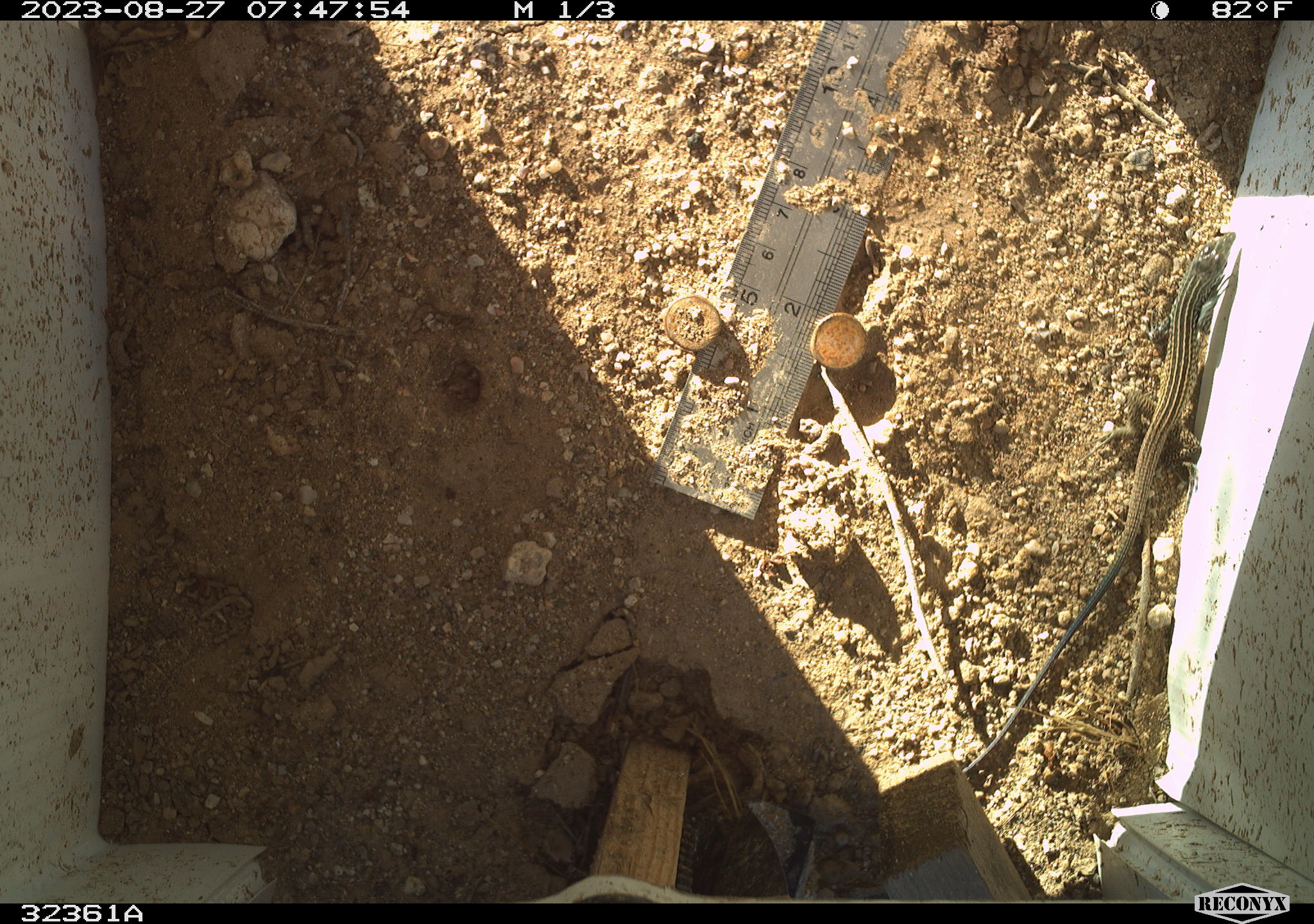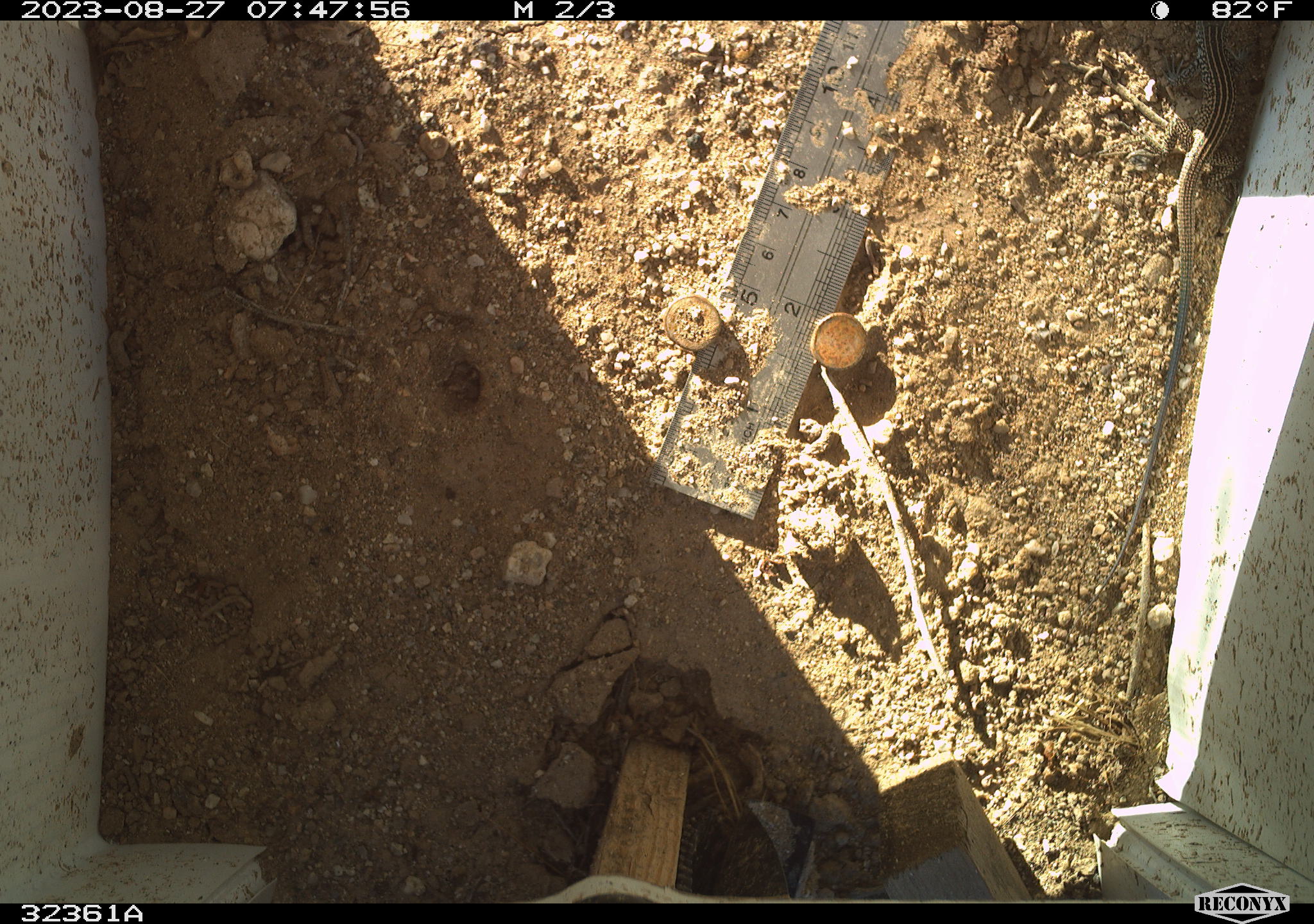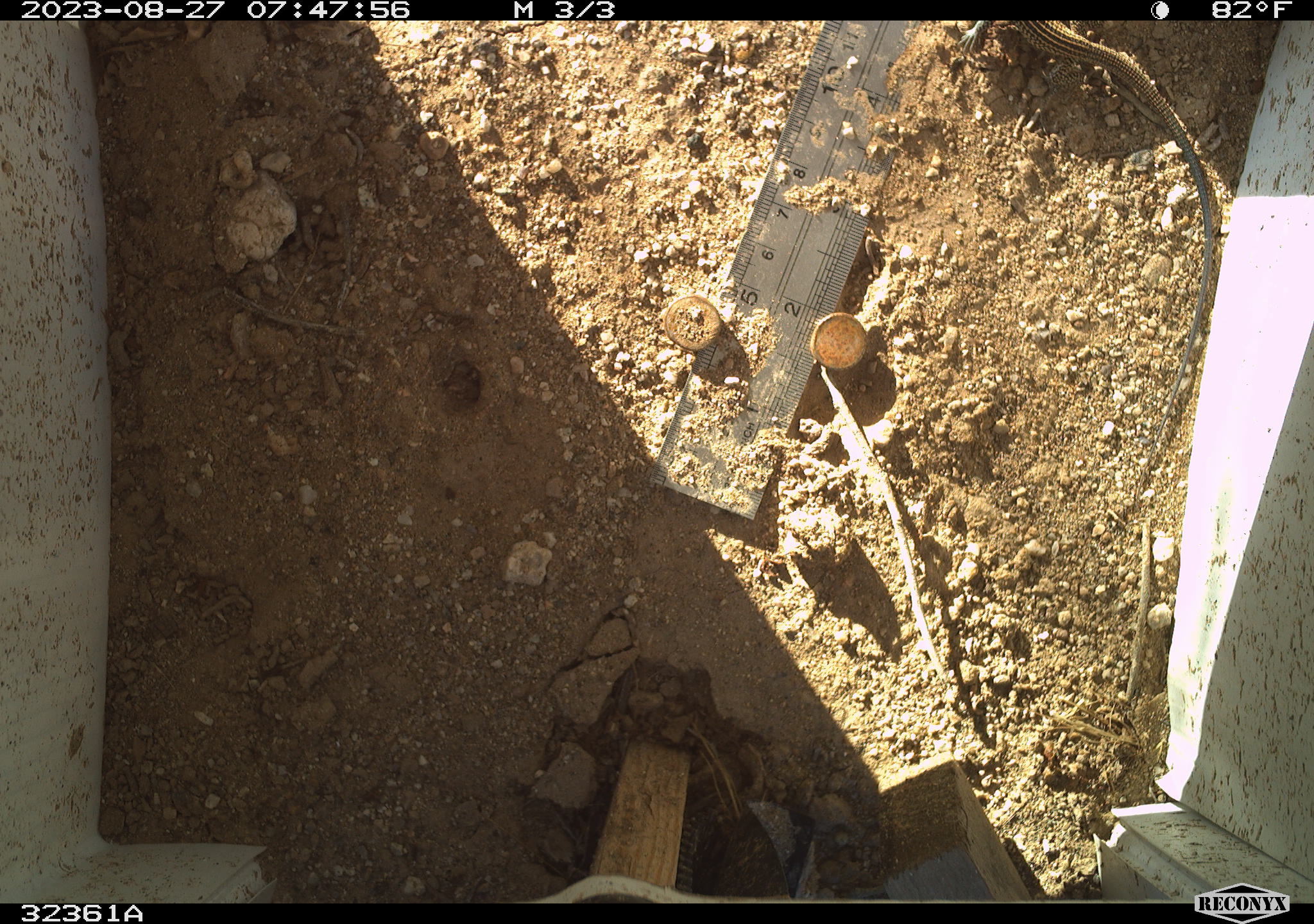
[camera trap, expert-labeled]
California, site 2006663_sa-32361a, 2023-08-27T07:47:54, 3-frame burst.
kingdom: Animalia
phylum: Chordata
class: Reptilia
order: Squamata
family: Teiidae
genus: Aspidoscelis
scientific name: Aspidoscelis tigris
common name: western whiptail